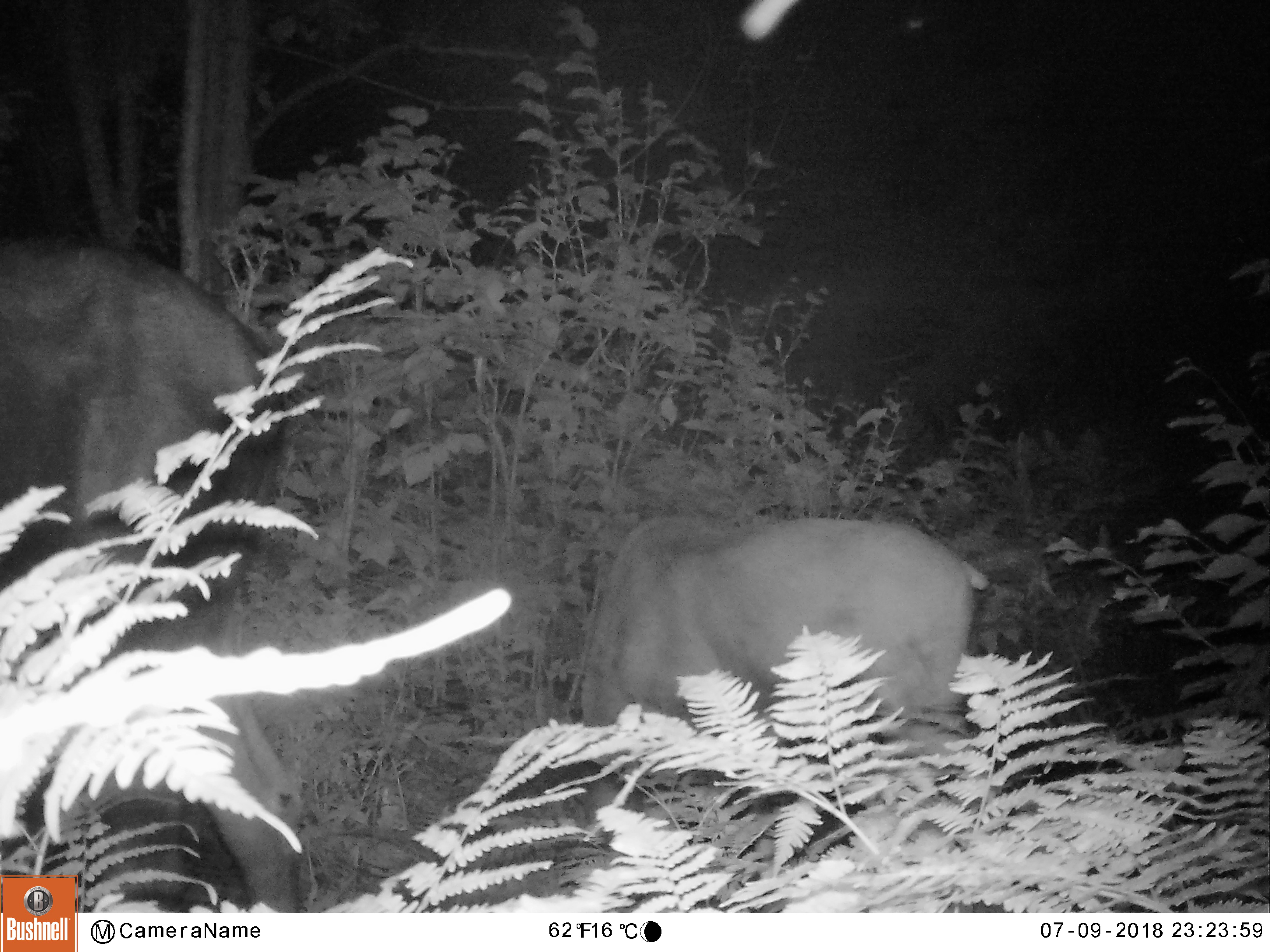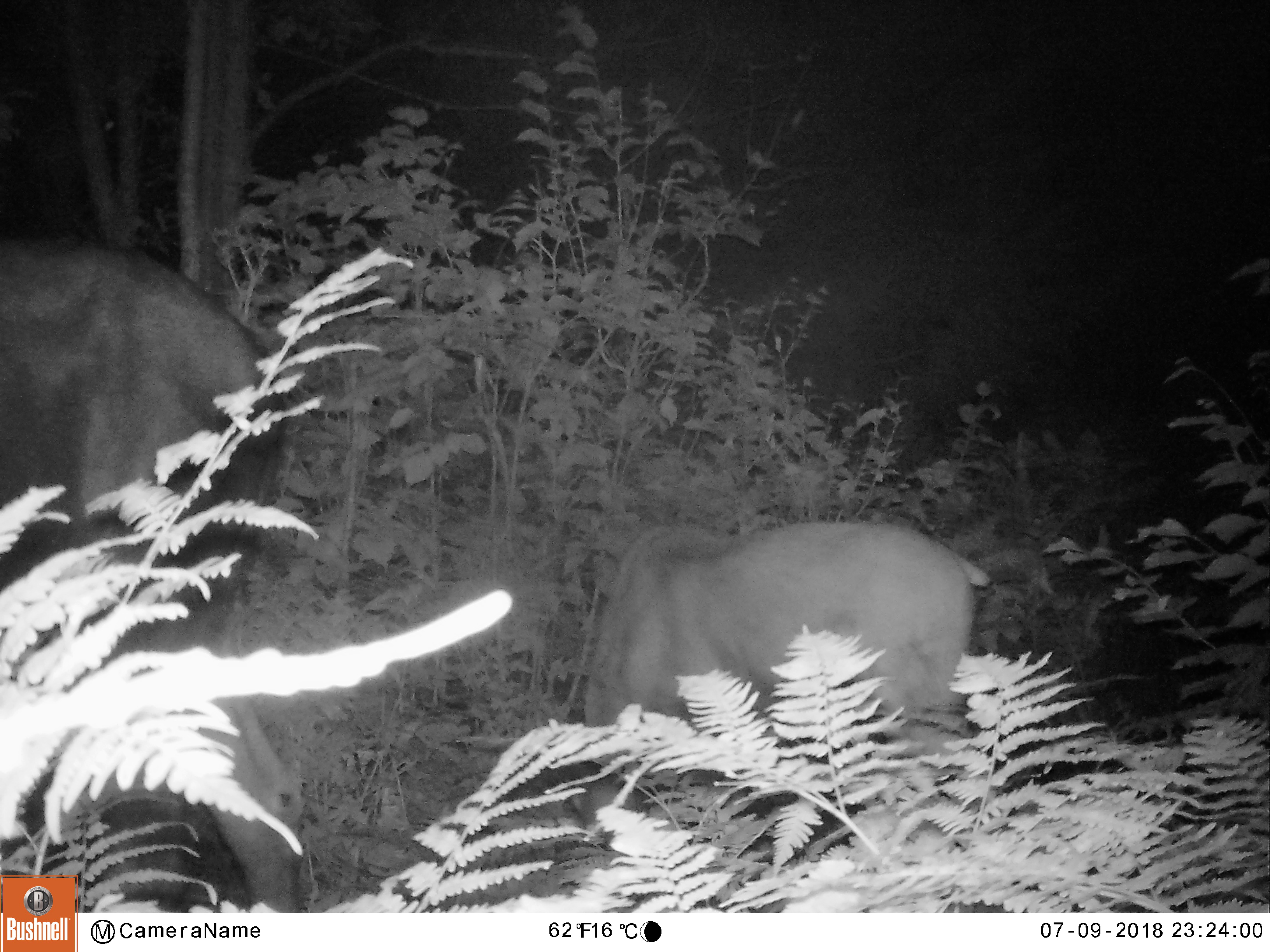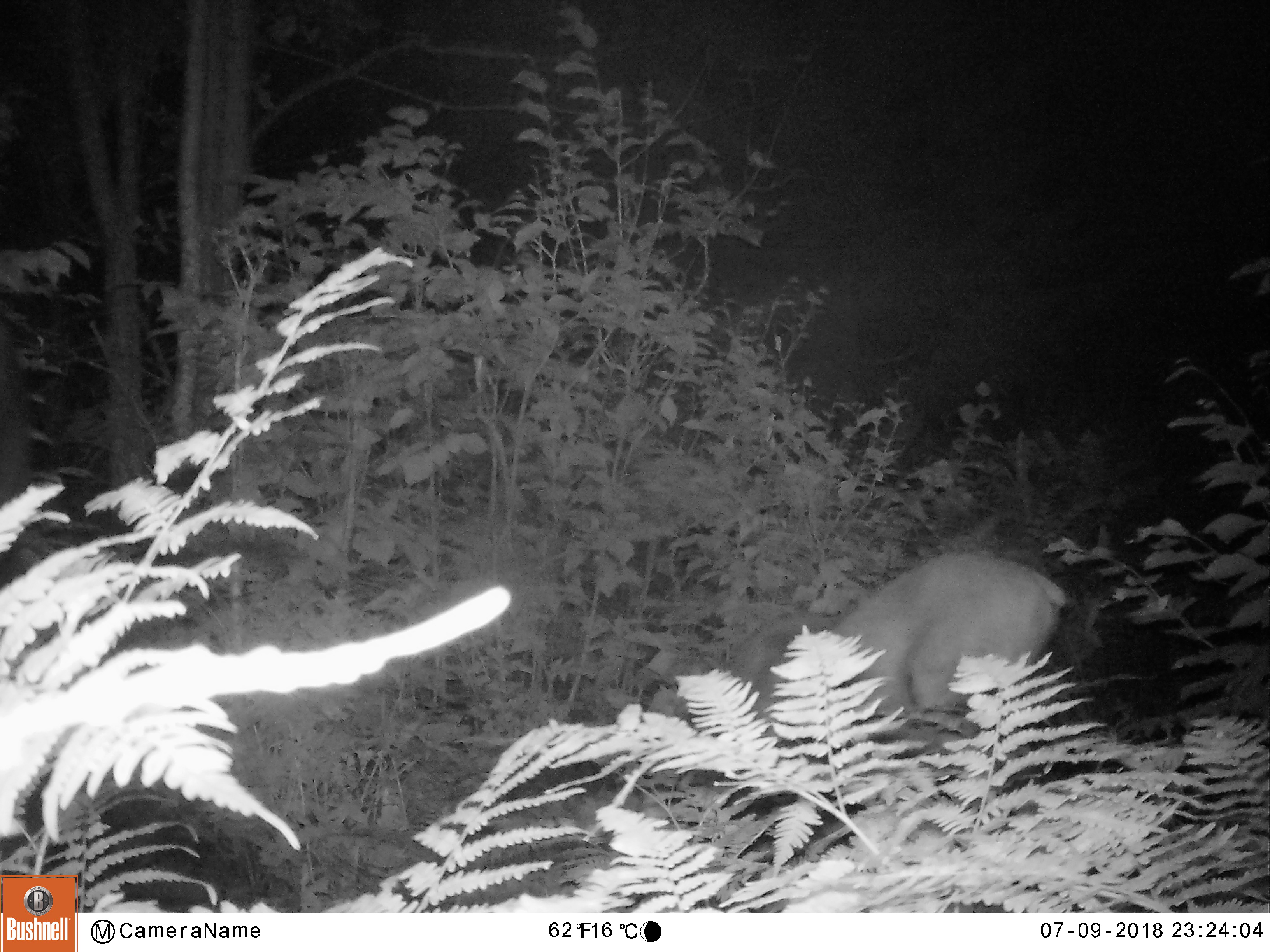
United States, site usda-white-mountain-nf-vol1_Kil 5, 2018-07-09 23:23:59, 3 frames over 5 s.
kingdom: Animalia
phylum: Chordata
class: Mammalia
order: Artiodactyla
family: Cervidae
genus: Alces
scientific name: Alces alces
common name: moose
Moose (Alces alces).